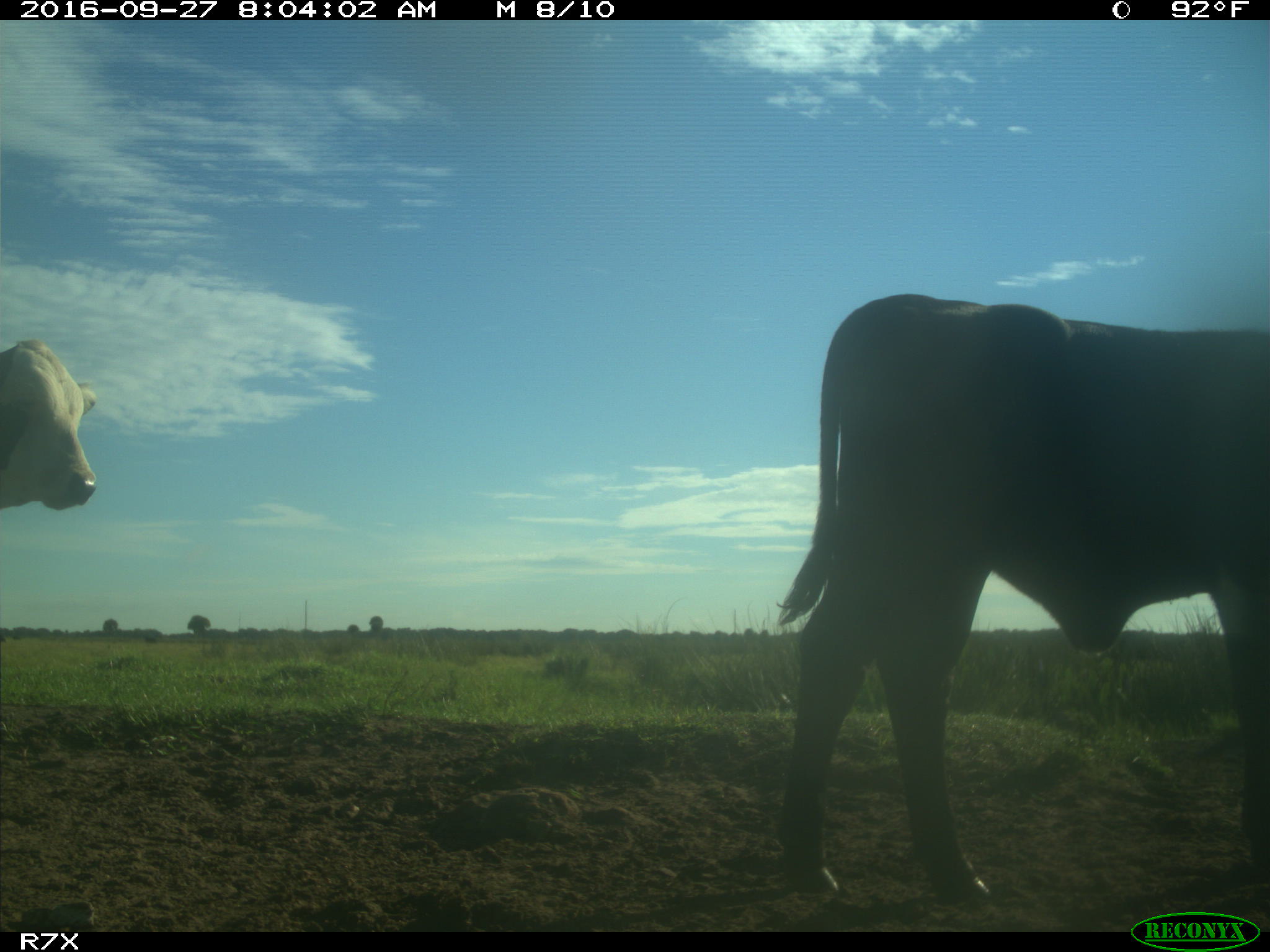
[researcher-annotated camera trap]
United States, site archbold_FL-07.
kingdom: Animalia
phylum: Chordata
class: Mammalia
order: Artiodactyla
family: Bovidae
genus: Bos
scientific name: Bos taurus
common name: domestic cow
Bos taurus (domestic cow).